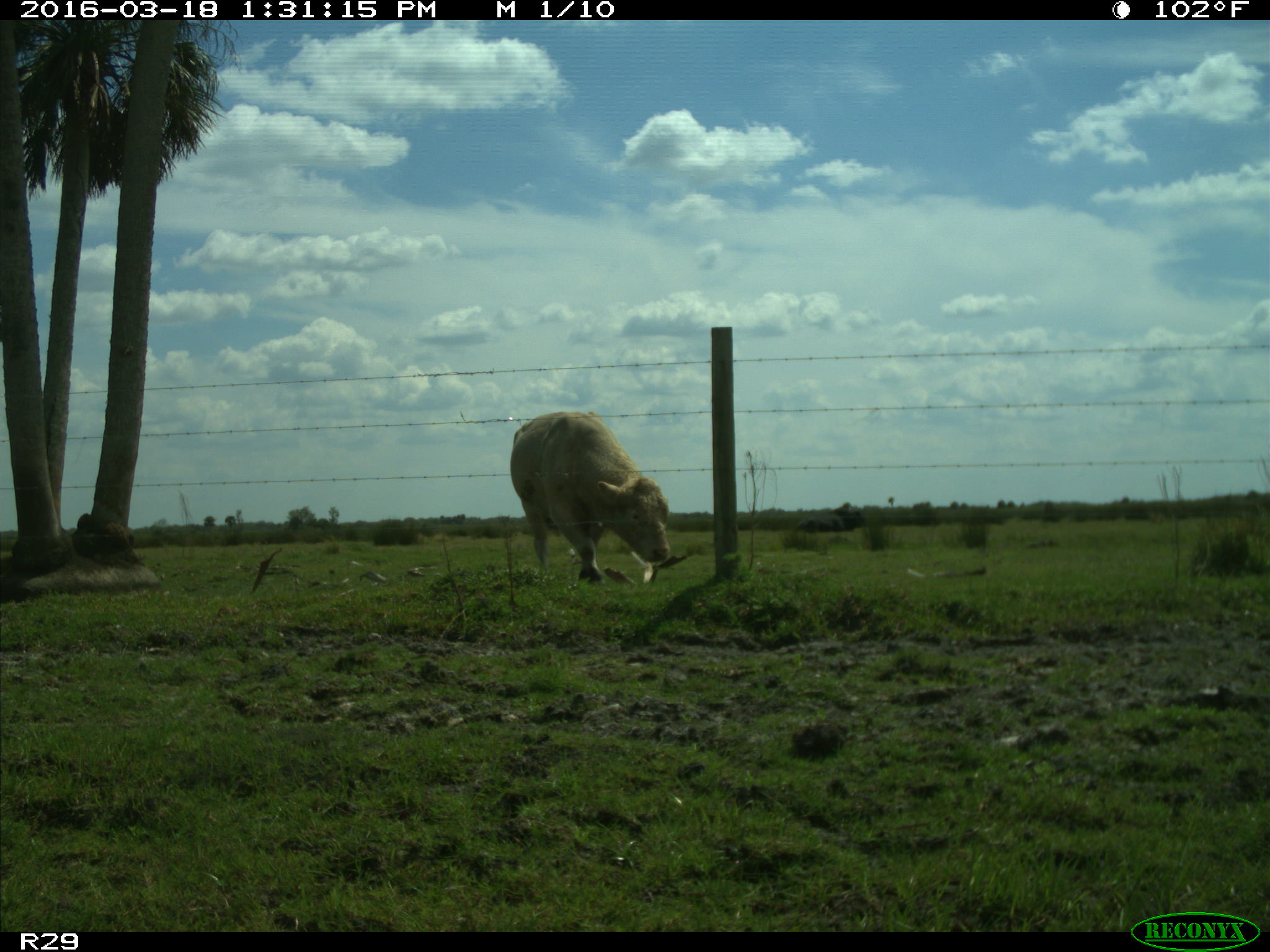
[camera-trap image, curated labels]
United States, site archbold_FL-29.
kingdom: Animalia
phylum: Chordata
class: Mammalia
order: Artiodactyla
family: Bovidae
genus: Bos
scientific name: Bos taurus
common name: domestic cow